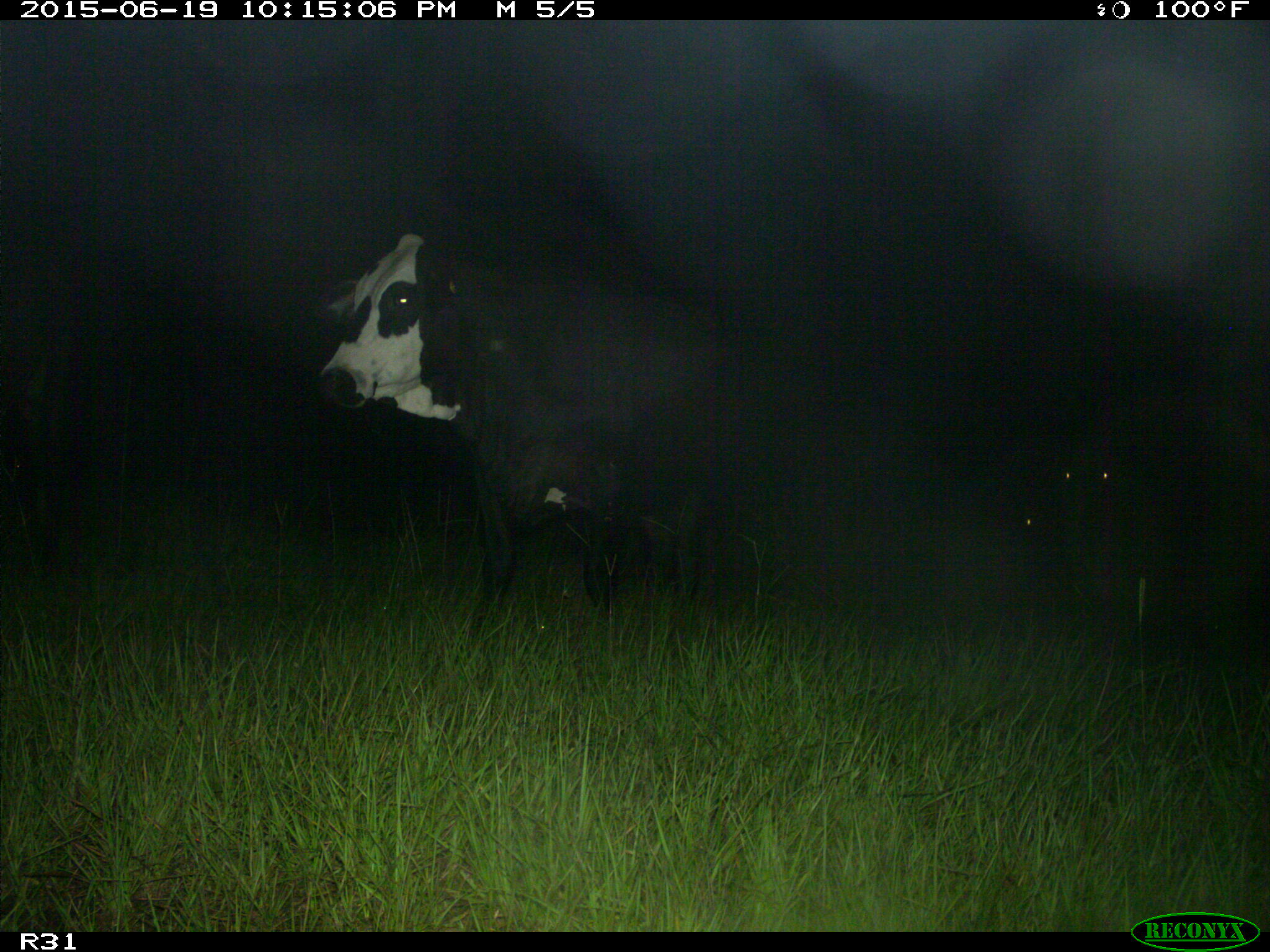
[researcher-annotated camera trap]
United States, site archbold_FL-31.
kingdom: Animalia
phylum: Chordata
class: Mammalia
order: Artiodactyla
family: Bovidae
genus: Bos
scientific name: Bos taurus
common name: domestic cow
Bos taurus (domestic cow).